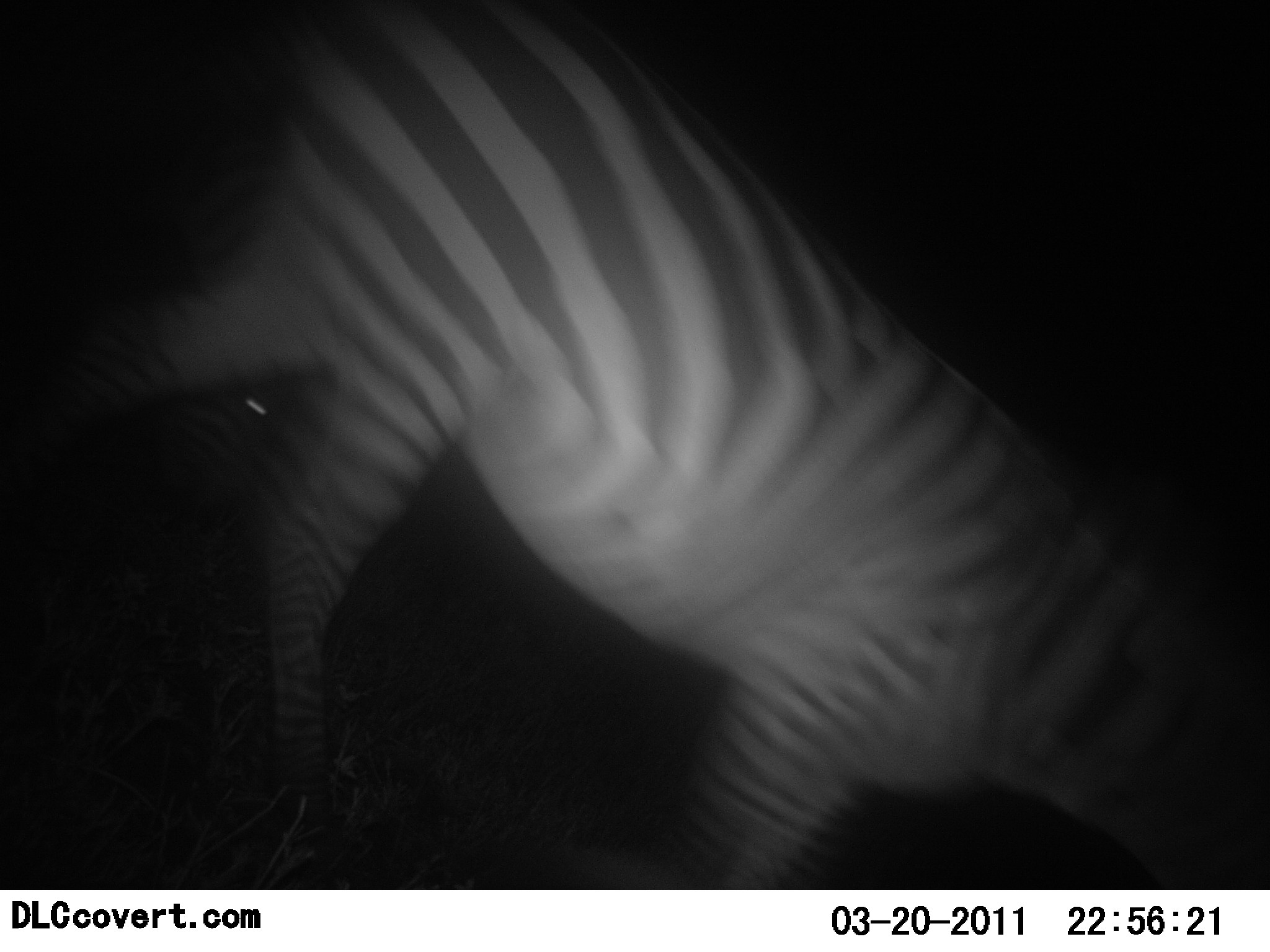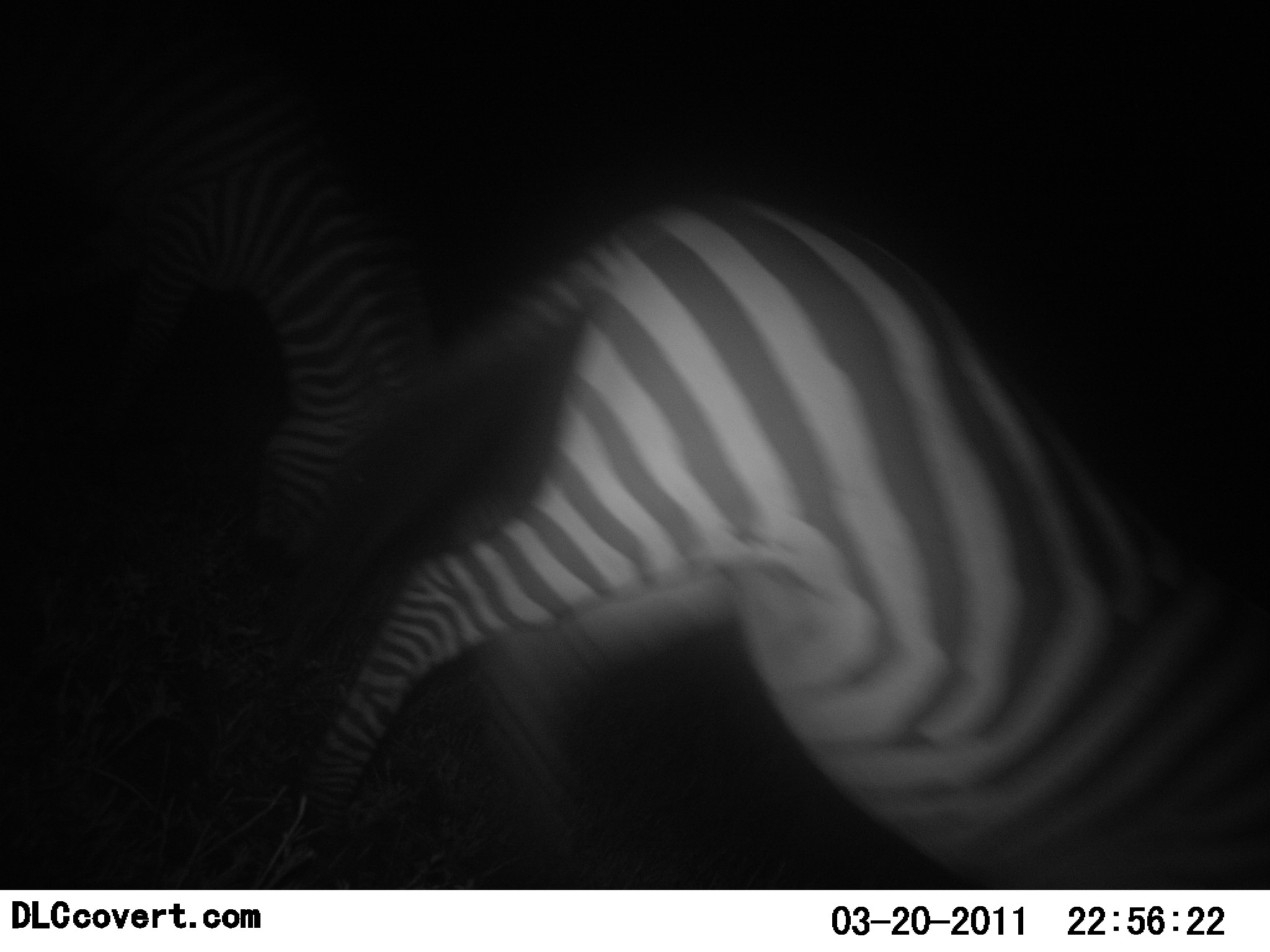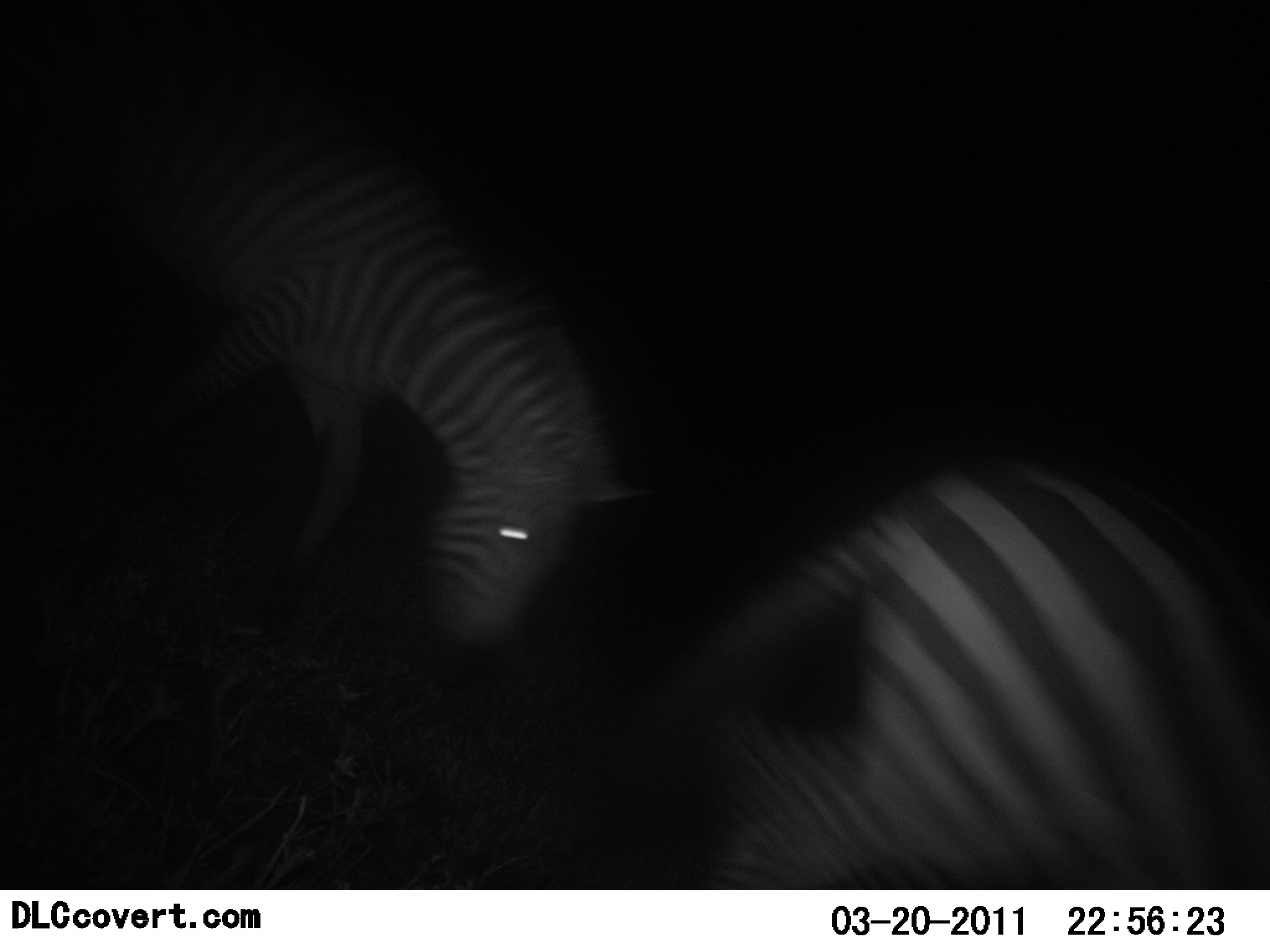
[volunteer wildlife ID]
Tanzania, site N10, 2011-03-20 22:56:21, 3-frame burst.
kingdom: Animalia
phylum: Chordata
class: Mammalia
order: Perissodactyla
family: Equidae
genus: Equus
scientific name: Equus quagga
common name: plains zebra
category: zebra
Zebra (plains zebra) (Equus quagga), count 2. Behavior (volunteer vote fractions): standing 20%, resting 0%, moving 80%, interacting 0%. Young present (vote fraction): 0%. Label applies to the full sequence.